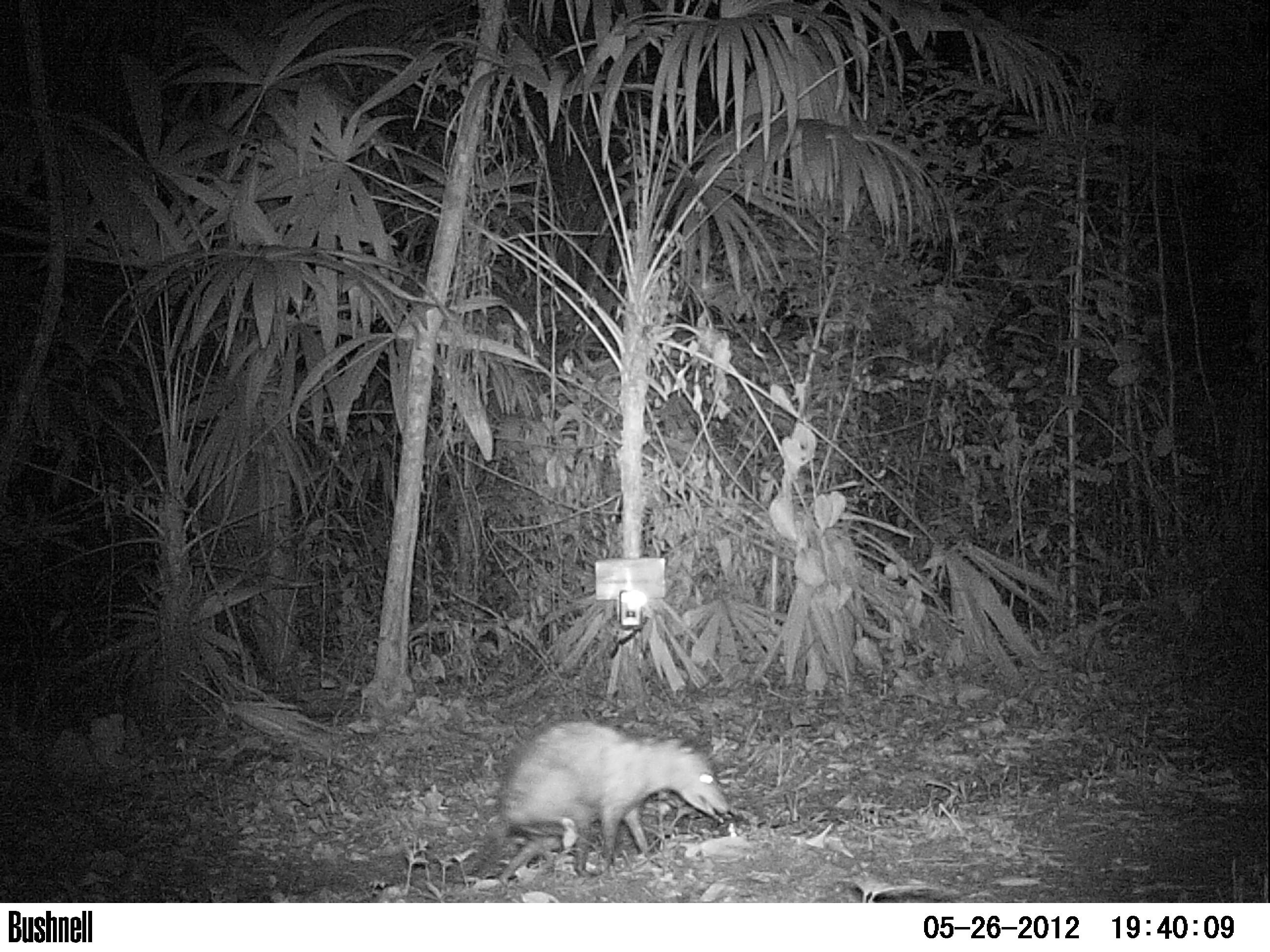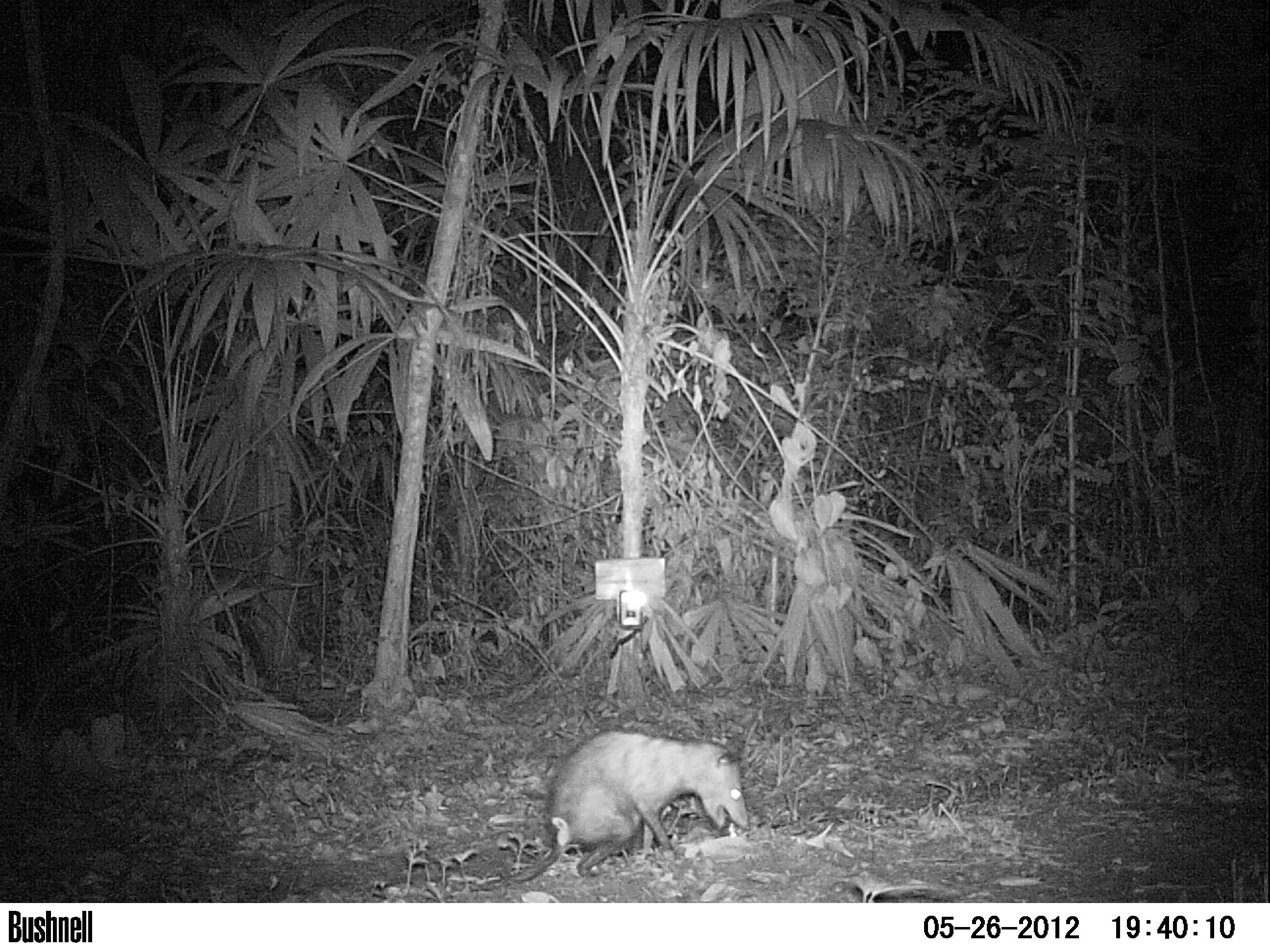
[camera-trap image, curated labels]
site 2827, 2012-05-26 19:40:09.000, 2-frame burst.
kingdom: Animalia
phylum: Chordata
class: Mammalia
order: Didelphimorphia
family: Didelphidae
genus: Didelphis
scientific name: Didelphis virginiana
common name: virginia opossum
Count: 1.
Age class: adult.